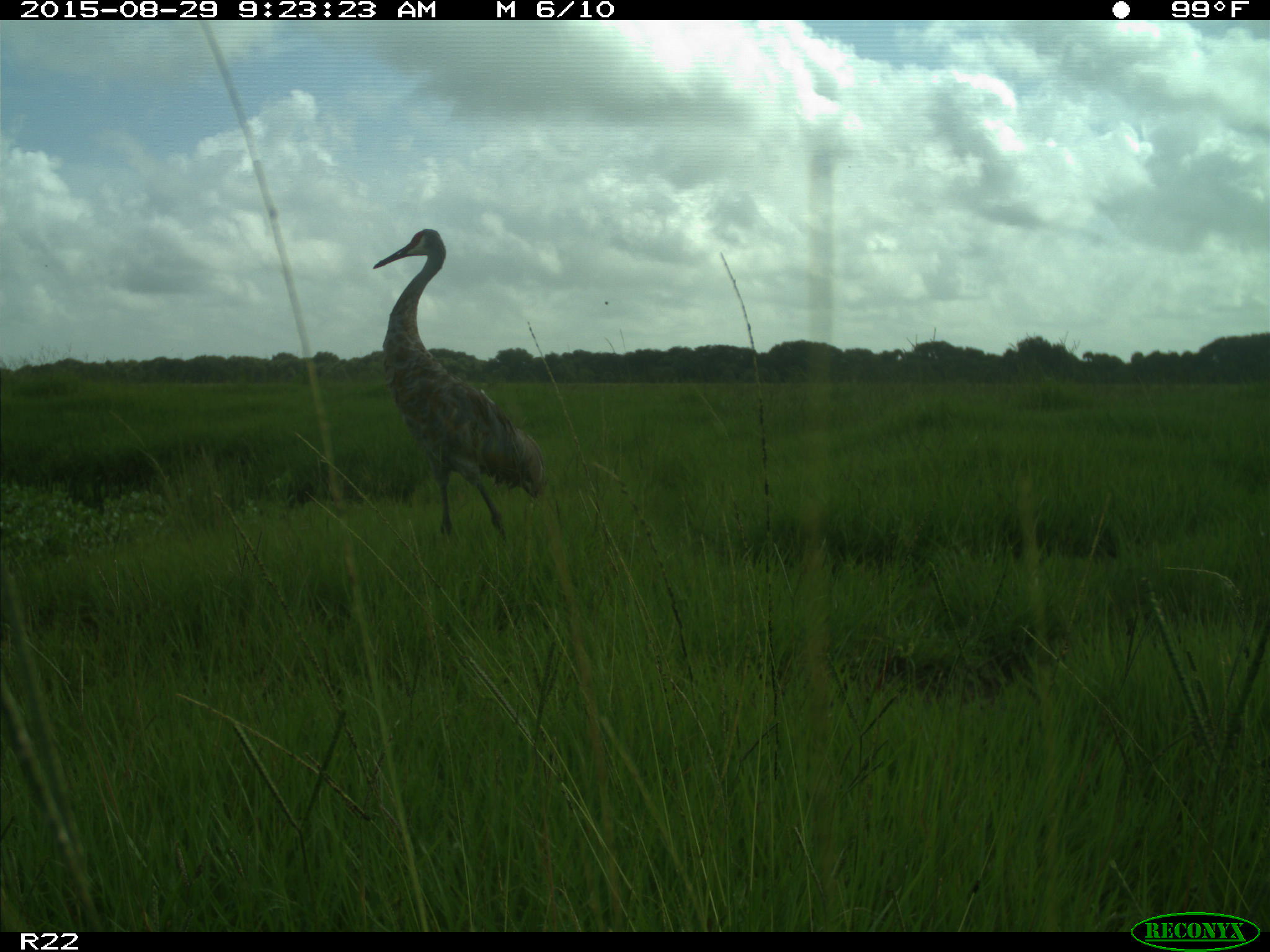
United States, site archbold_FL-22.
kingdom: Animalia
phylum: Chordata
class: Aves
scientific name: Aves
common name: birds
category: unidentified bird